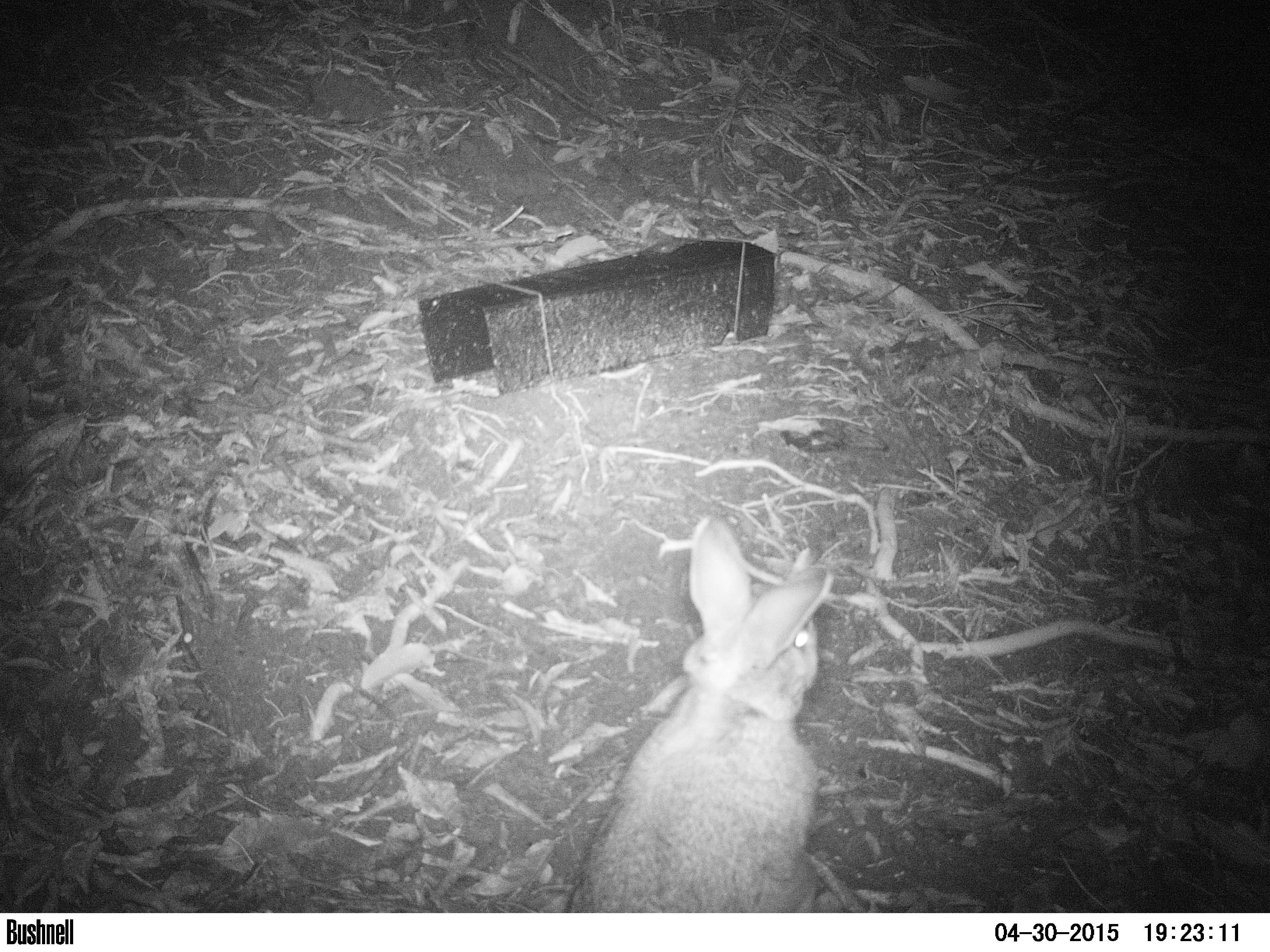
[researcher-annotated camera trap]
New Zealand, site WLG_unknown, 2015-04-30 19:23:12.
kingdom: Animalia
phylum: Chordata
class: Mammalia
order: Lagomorpha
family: Leporidae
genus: Oryctolagus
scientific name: Oryctolagus cuniculus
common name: european rabbit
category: rabbit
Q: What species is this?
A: Rabbit (european rabbit) (Oryctolagus cuniculus).